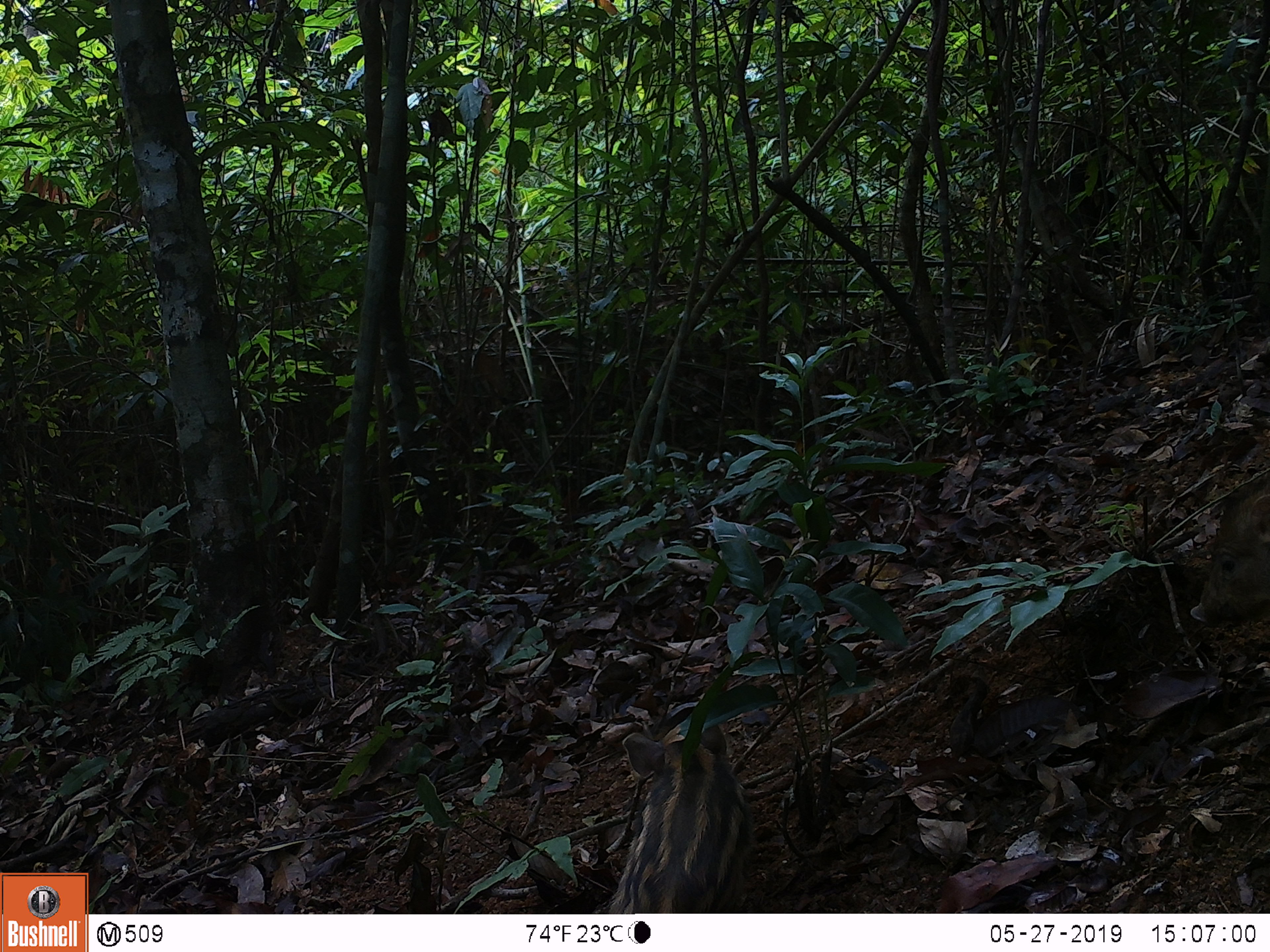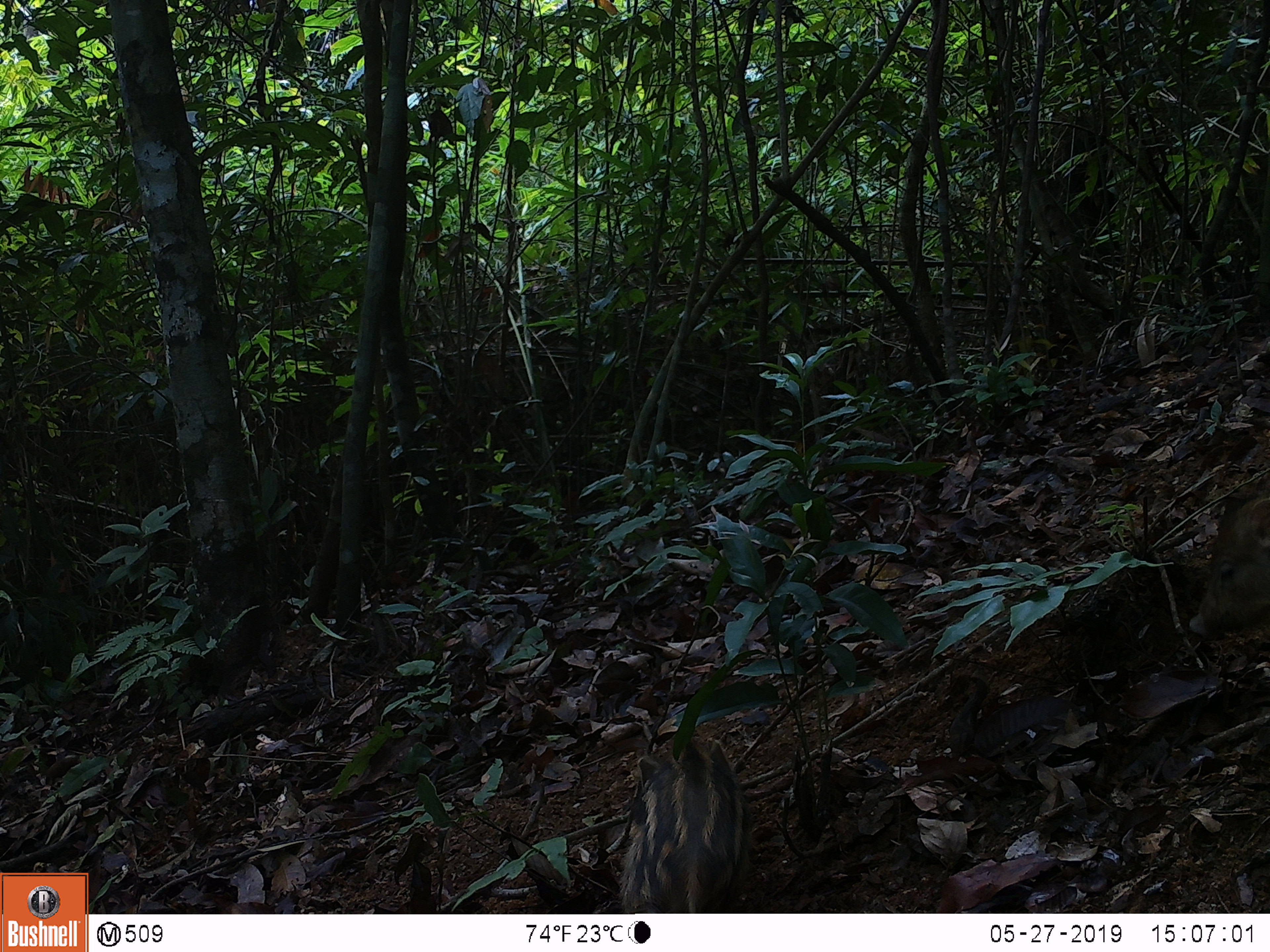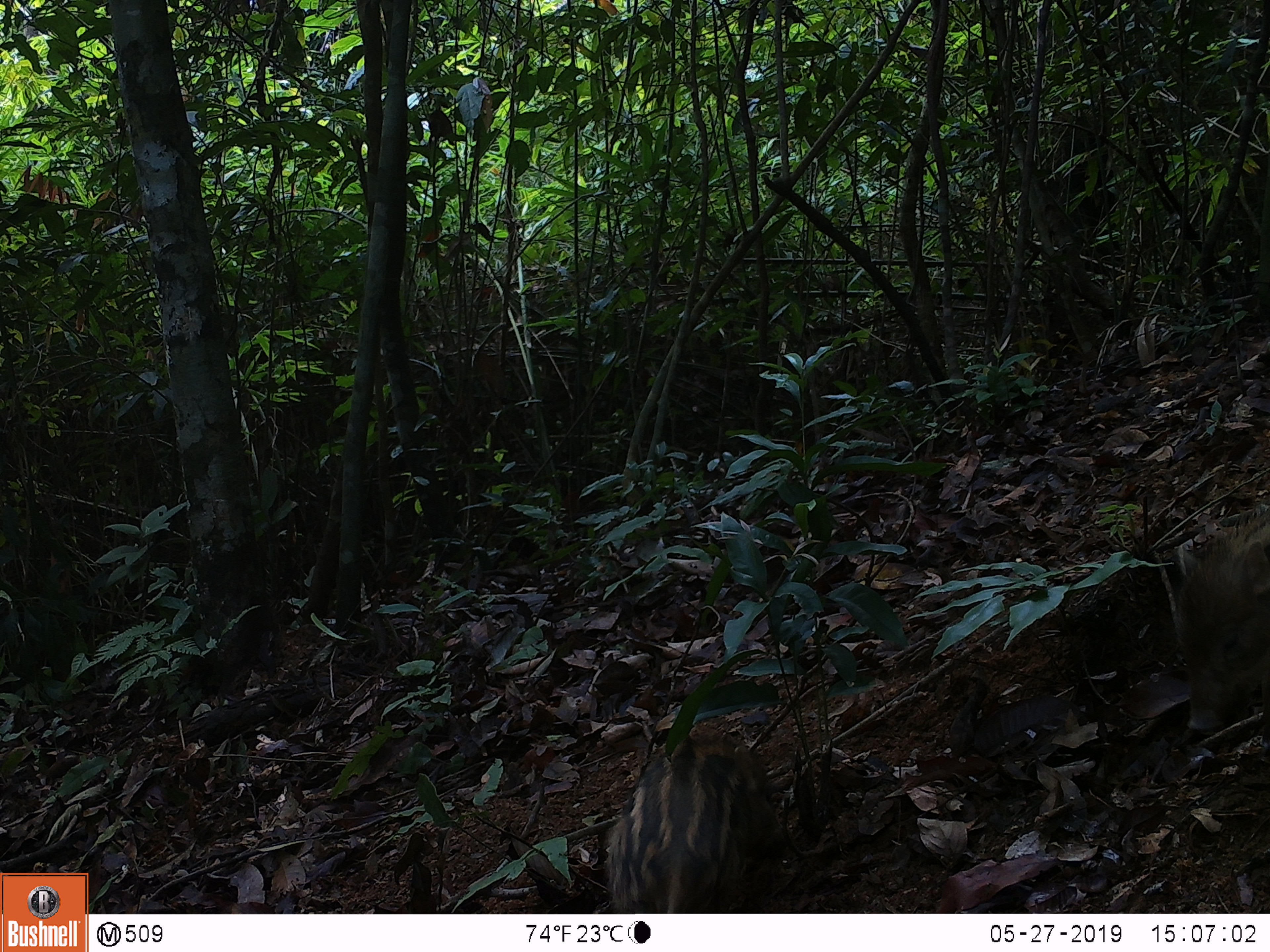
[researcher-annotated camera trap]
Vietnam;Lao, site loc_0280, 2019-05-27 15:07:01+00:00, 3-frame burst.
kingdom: Animalia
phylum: Chordata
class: Mammalia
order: Artiodactyla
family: Suidae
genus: Sus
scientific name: Sus scrofa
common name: eurasian wild pig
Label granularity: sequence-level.